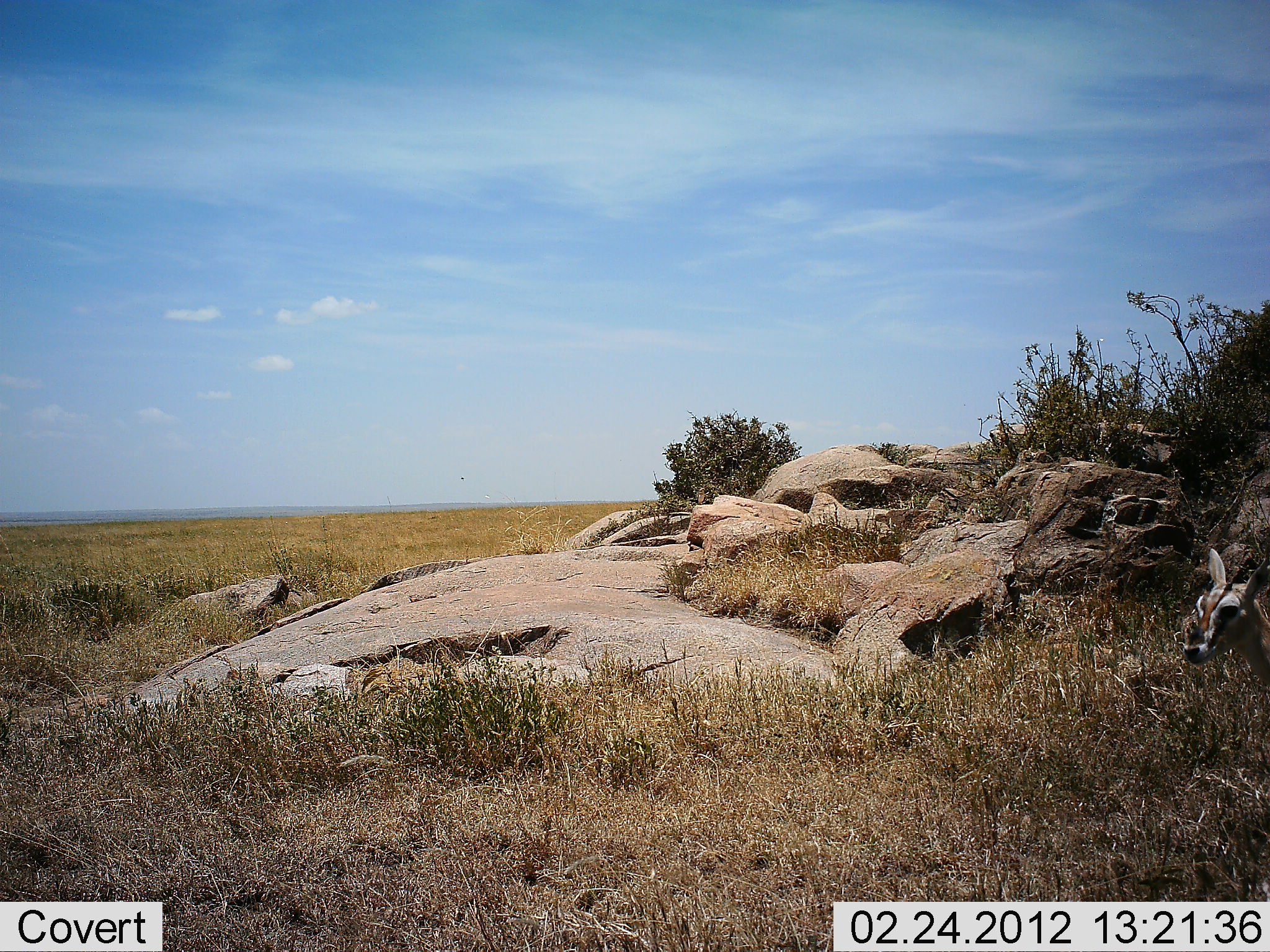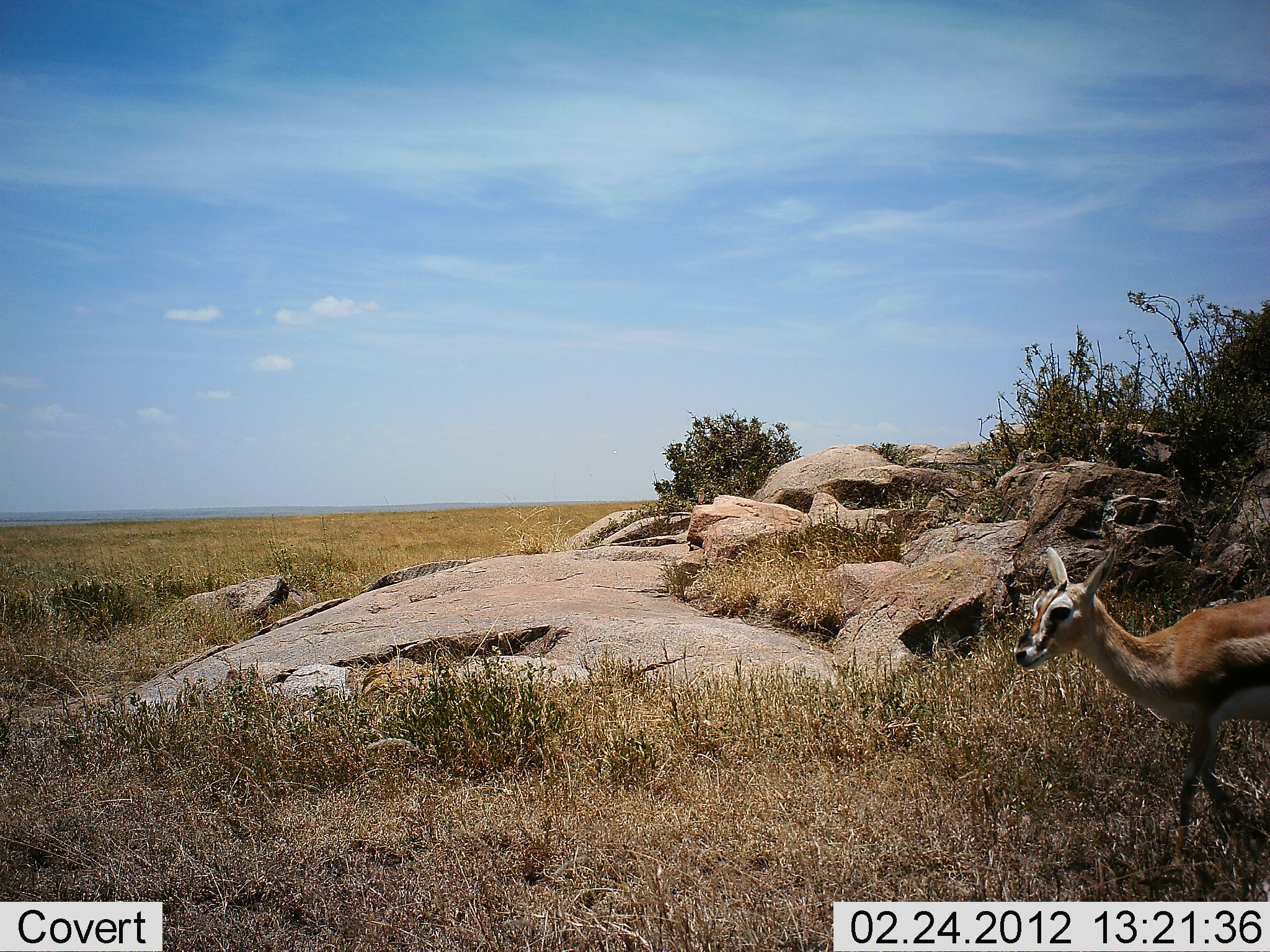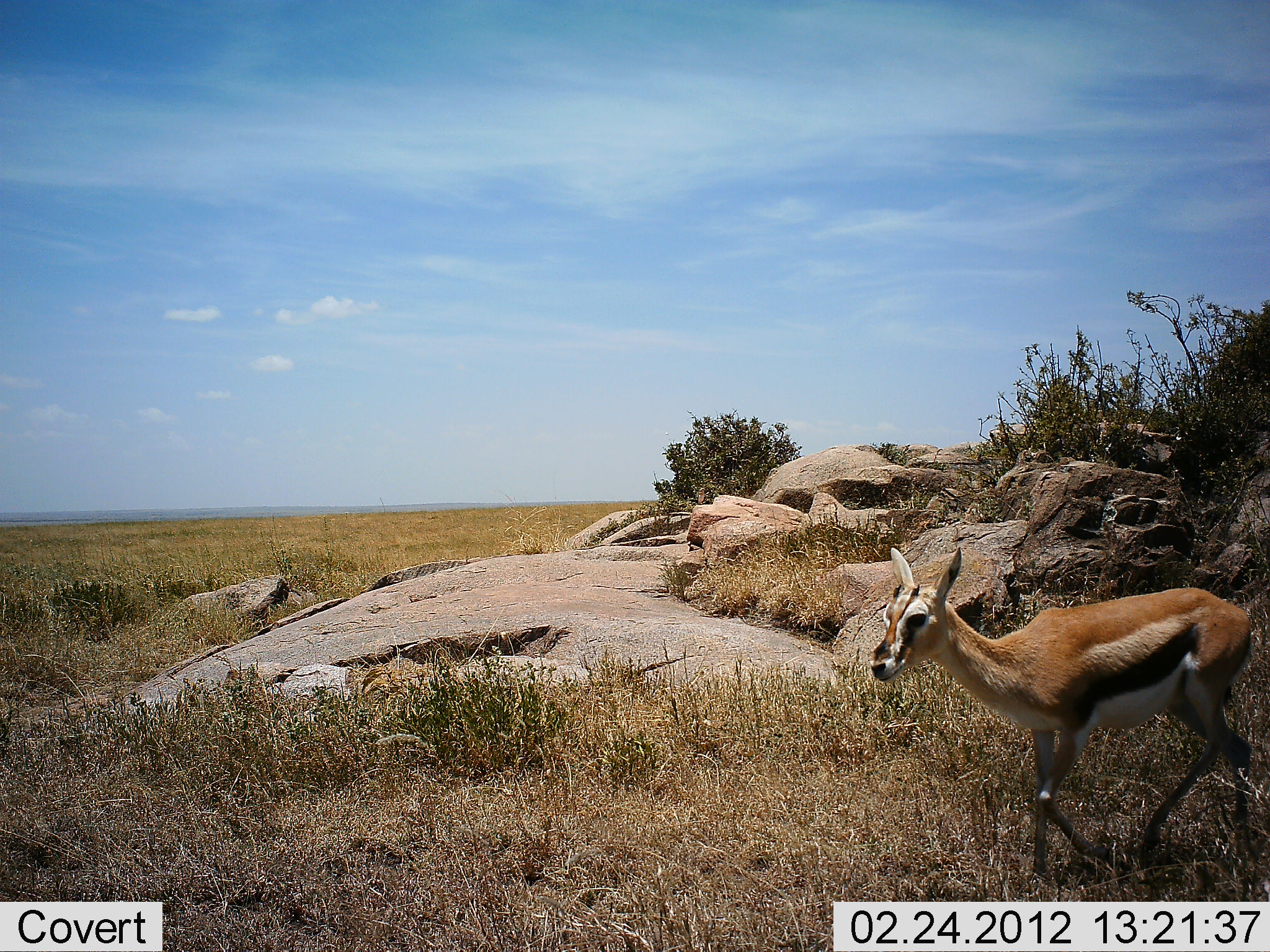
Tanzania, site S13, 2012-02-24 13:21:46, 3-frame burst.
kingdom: Animalia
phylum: Chordata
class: Mammalia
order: Artiodactyla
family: Bovidae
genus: Eudorcas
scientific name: Eudorcas thomsonii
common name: thomson's gazelle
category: gazellethomsons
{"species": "gazellethomsons (thomson's gazelle) (Eudorcas thomsonii)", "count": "1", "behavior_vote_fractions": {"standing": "0%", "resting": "0%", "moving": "100%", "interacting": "0%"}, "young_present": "8%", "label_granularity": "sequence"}